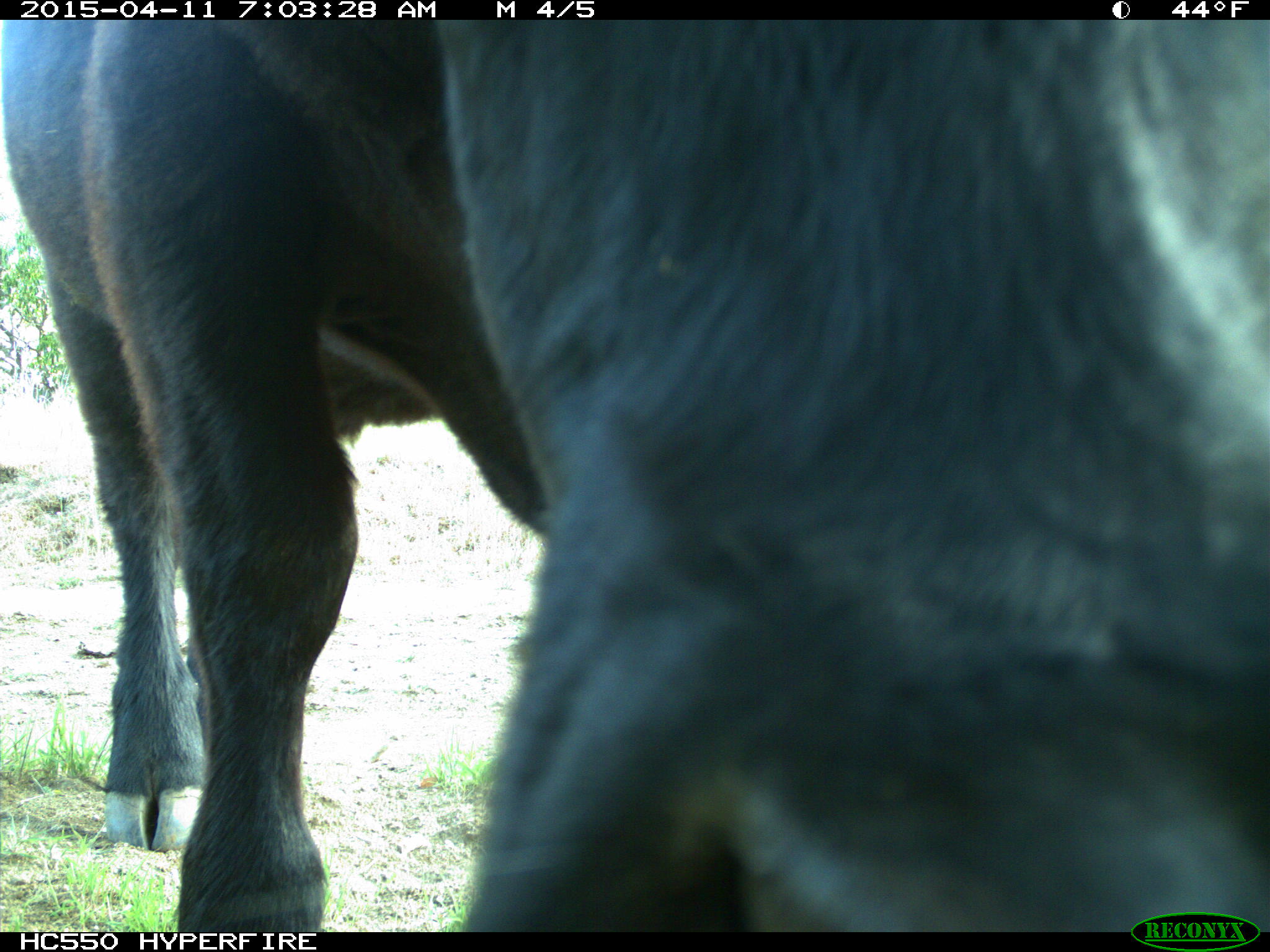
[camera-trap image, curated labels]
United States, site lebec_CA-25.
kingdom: Animalia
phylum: Chordata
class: Mammalia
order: Artiodactyla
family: Bovidae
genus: Bos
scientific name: Bos taurus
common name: domestic cow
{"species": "Bos taurus (domestic cow)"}